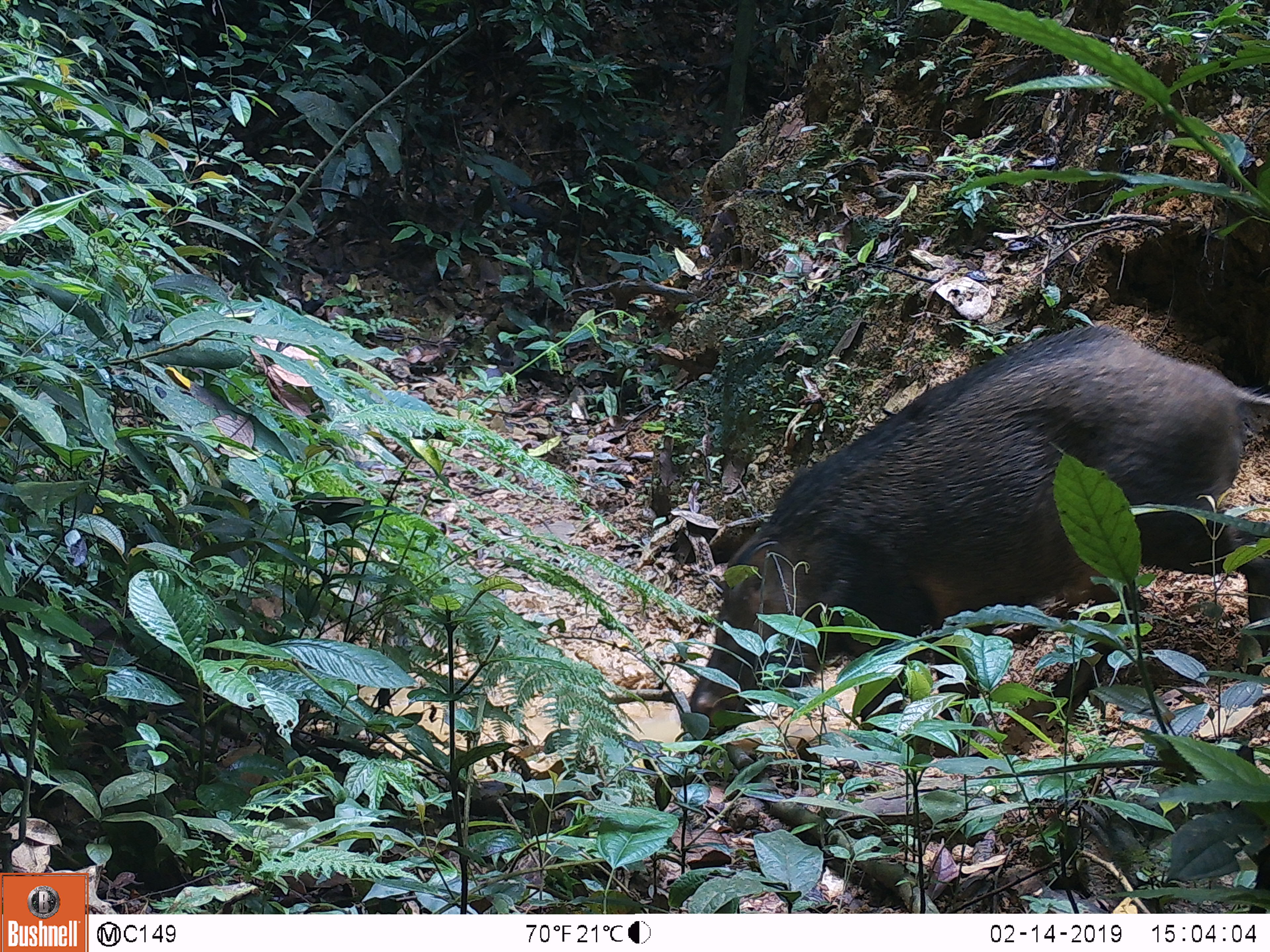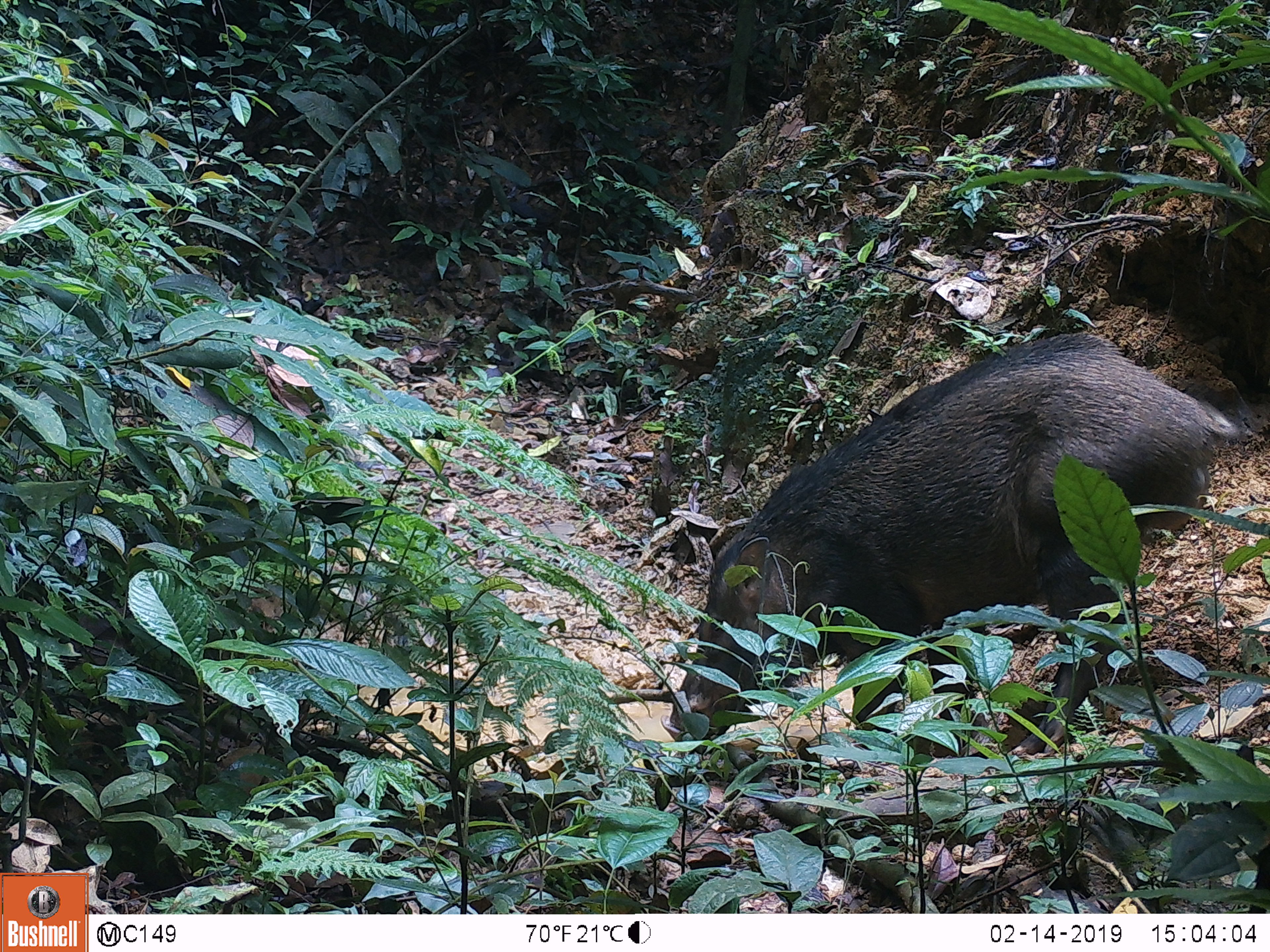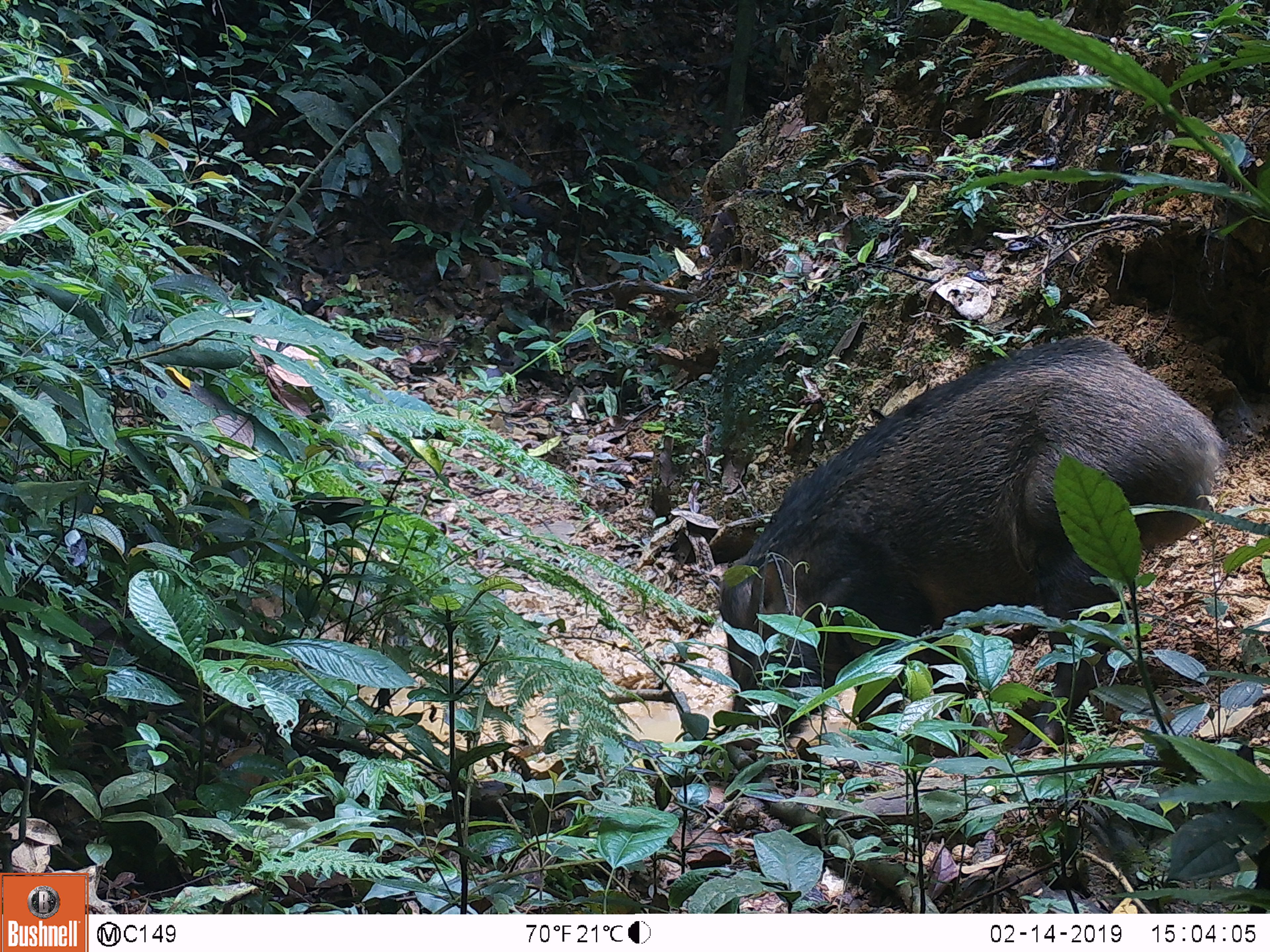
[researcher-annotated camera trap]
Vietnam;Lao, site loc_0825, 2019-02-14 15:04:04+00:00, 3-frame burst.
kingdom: Animalia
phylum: Chordata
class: Mammalia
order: Artiodactyla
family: Suidae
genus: Sus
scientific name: Sus scrofa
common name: eurasian wild pig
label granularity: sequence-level